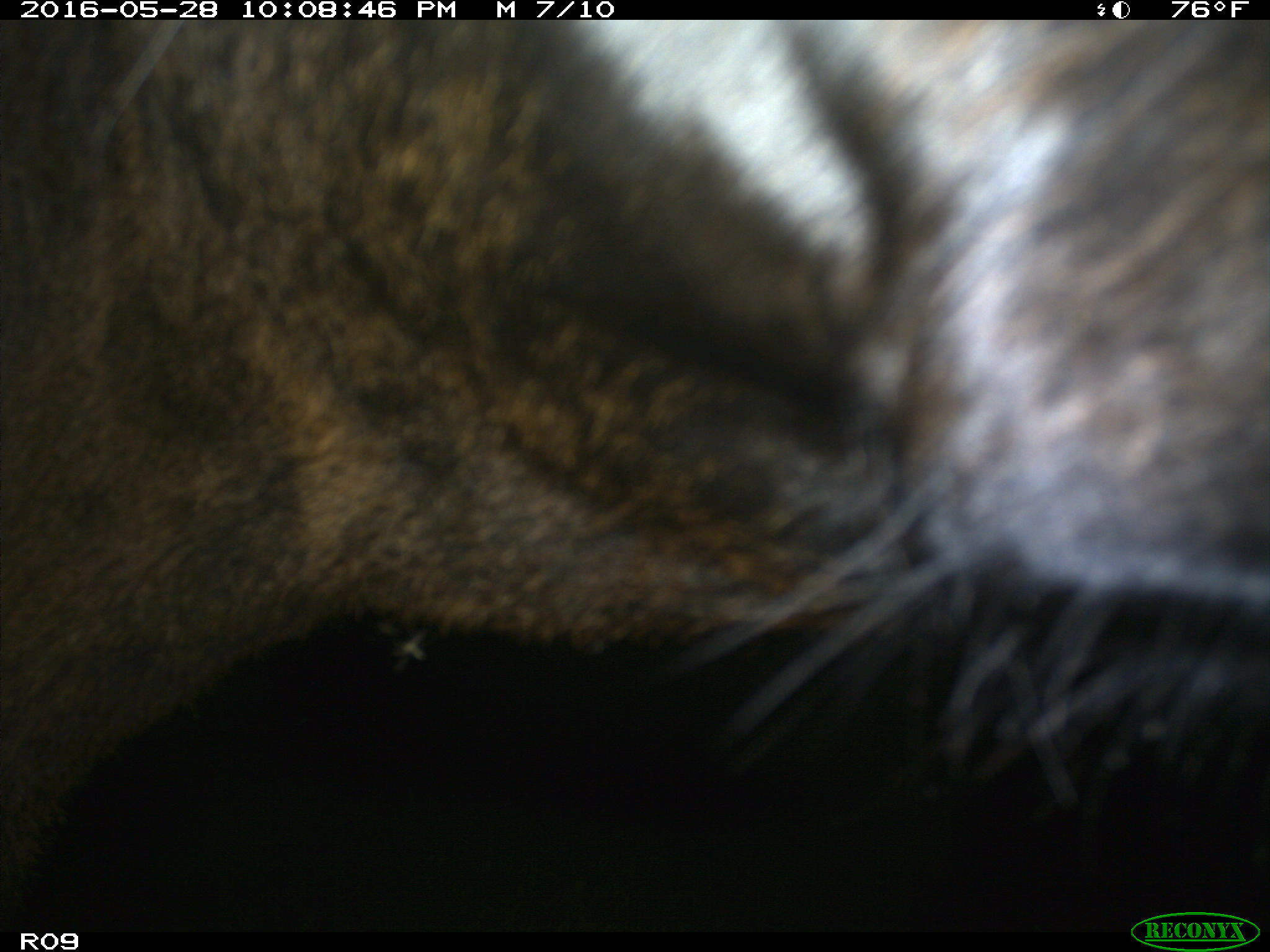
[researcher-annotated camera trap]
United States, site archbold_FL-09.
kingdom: Animalia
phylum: Chordata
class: Mammalia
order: Artiodactyla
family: Bovidae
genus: Bos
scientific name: Bos taurus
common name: domestic cow